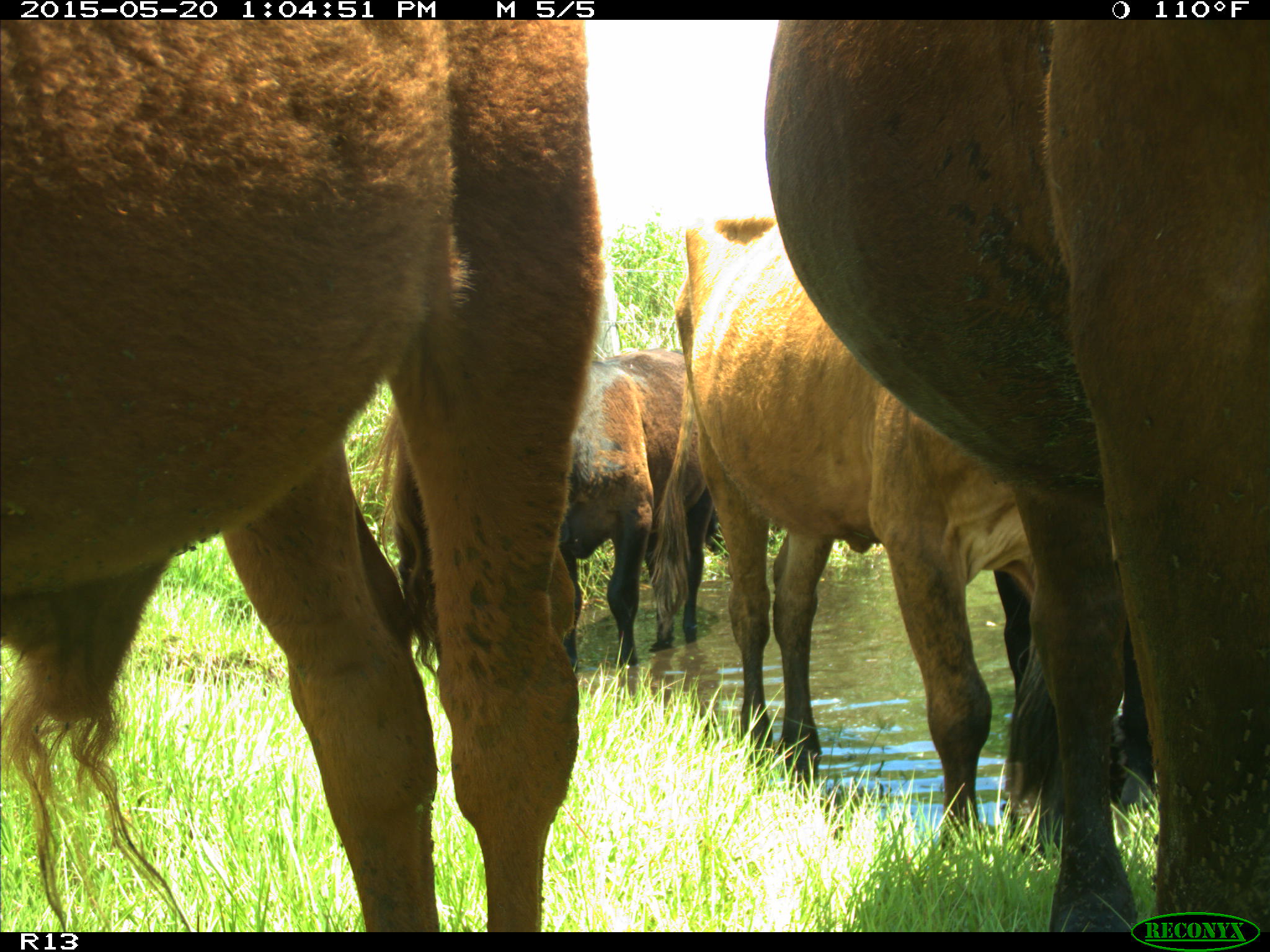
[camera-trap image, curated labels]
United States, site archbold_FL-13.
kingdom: Animalia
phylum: Chordata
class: Mammalia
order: Artiodactyla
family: Bovidae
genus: Bos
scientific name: Bos taurus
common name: domestic cow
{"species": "Bos taurus (domestic cow)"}